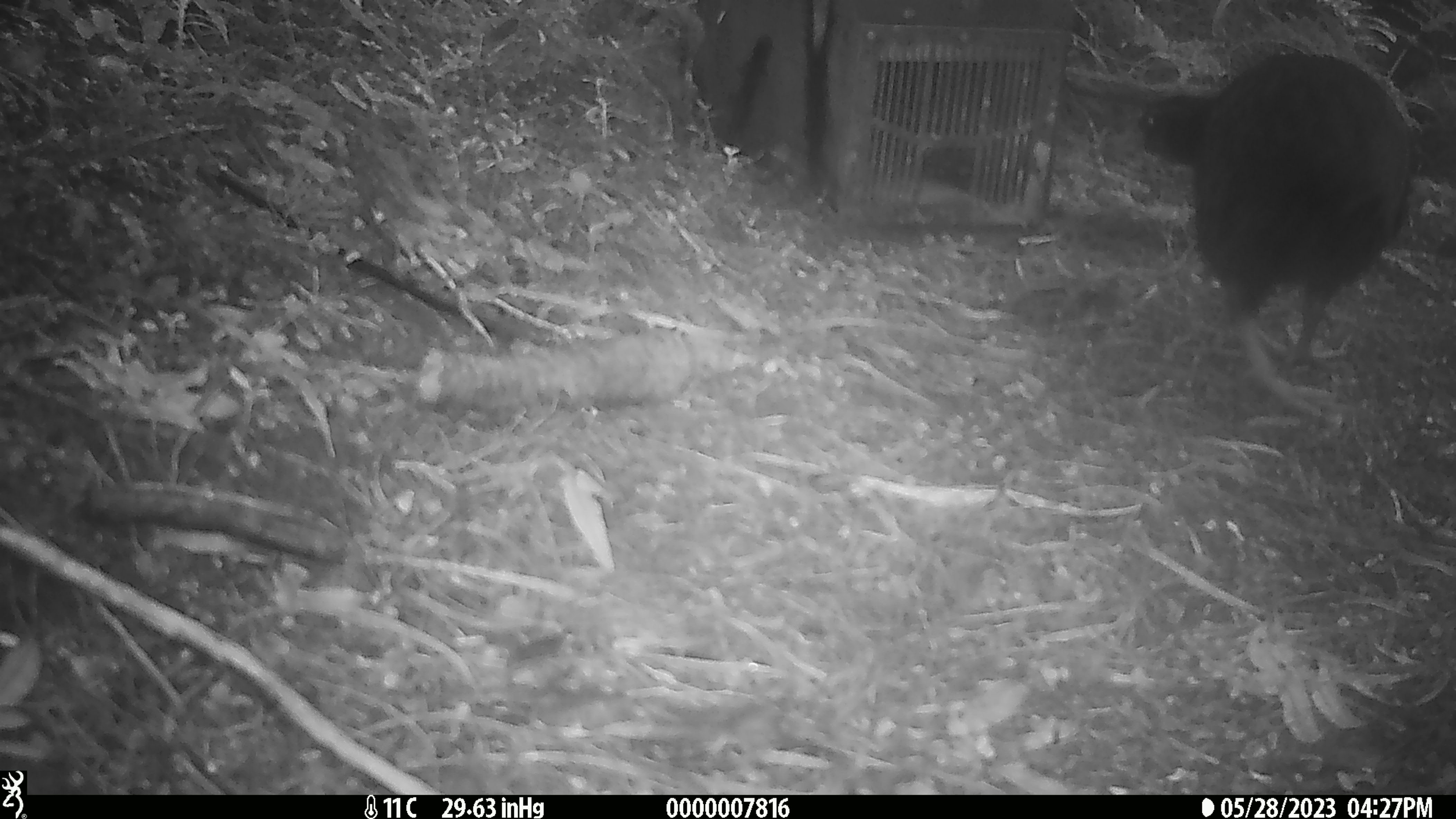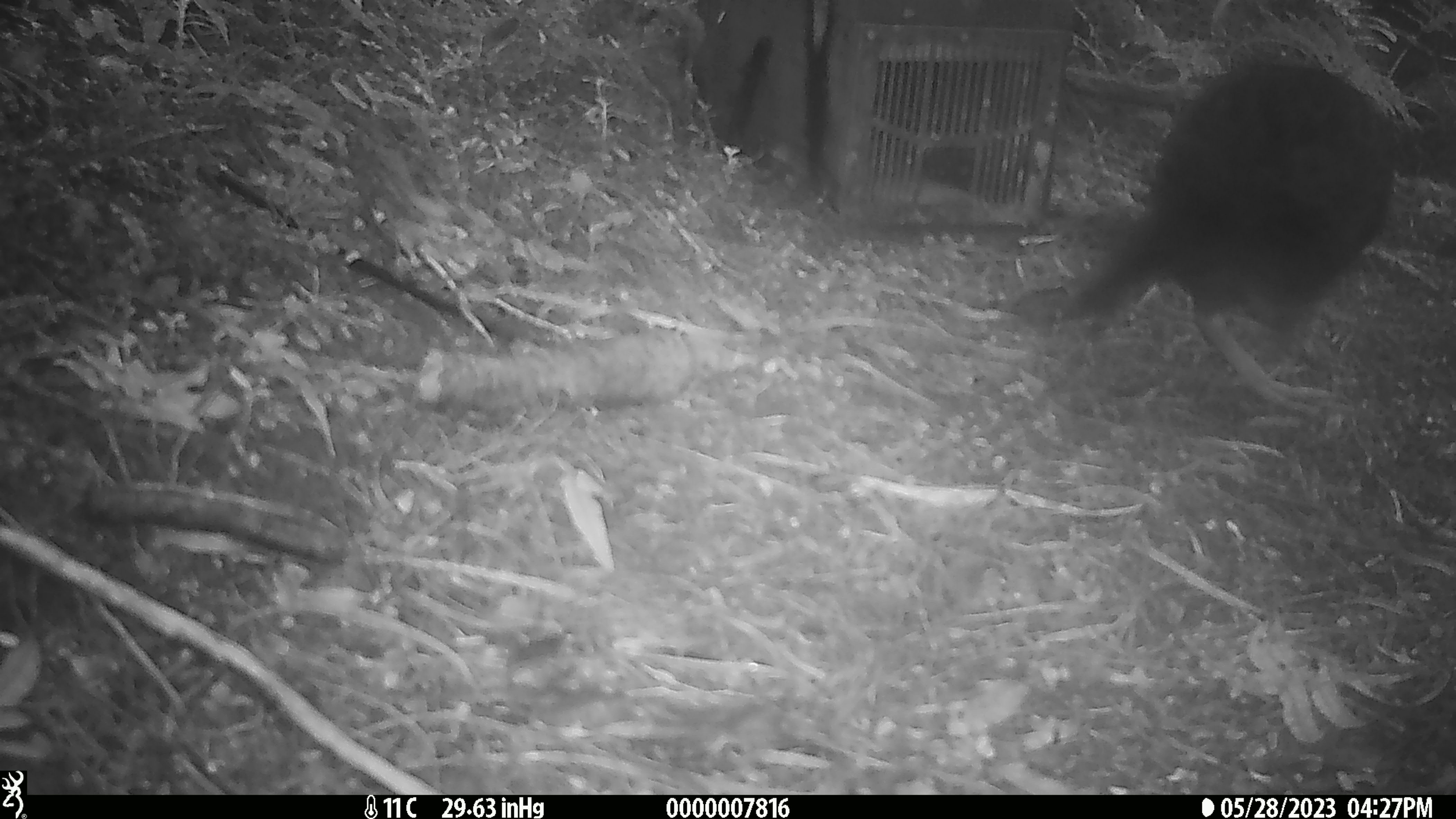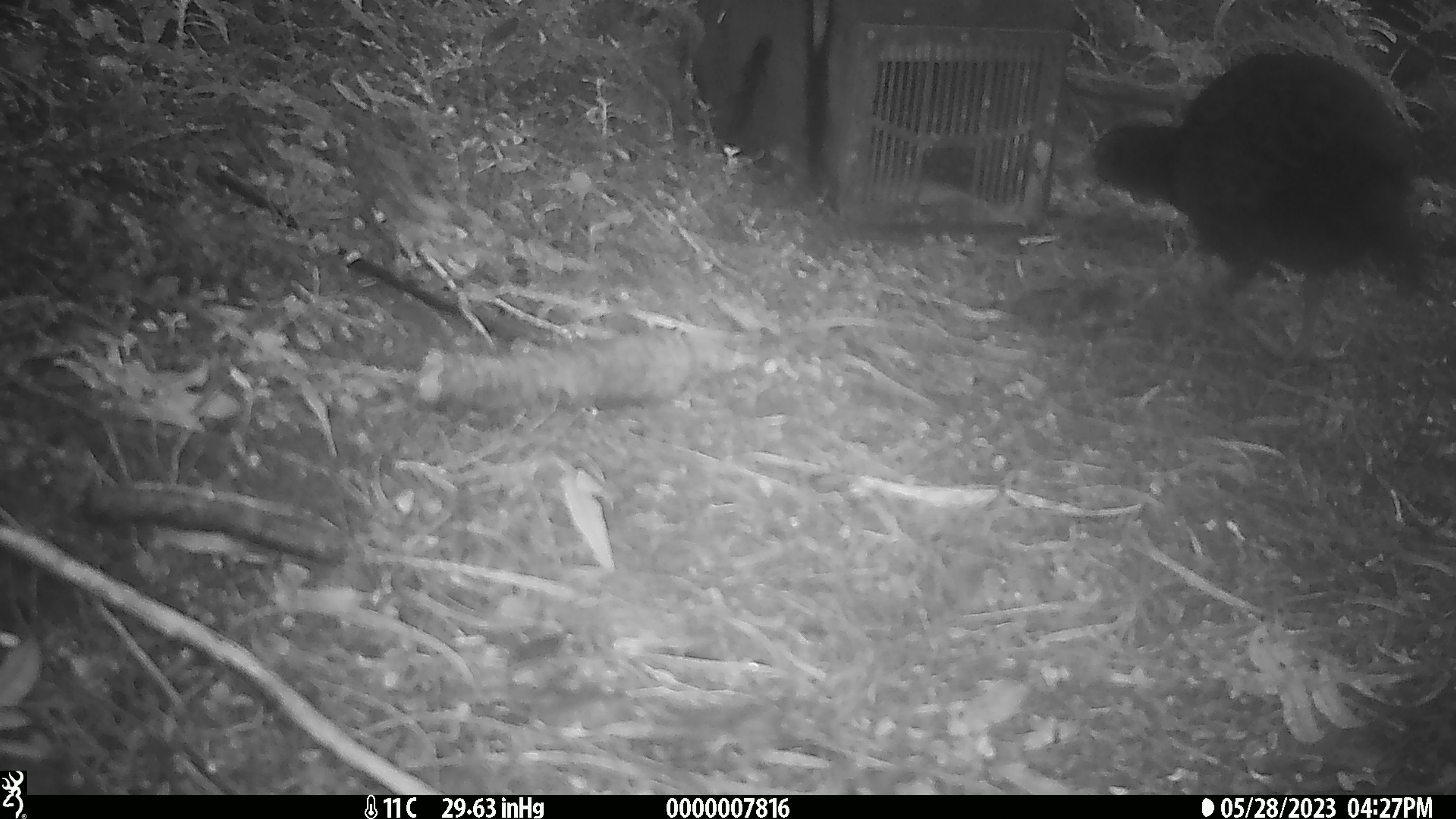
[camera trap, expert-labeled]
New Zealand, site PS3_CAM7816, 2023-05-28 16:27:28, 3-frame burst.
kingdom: Animalia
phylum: Chordata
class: Aves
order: Gruiformes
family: Rallidae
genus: Gallirallus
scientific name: Gallirallus australis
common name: weka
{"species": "weka (Gallirallus australis)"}